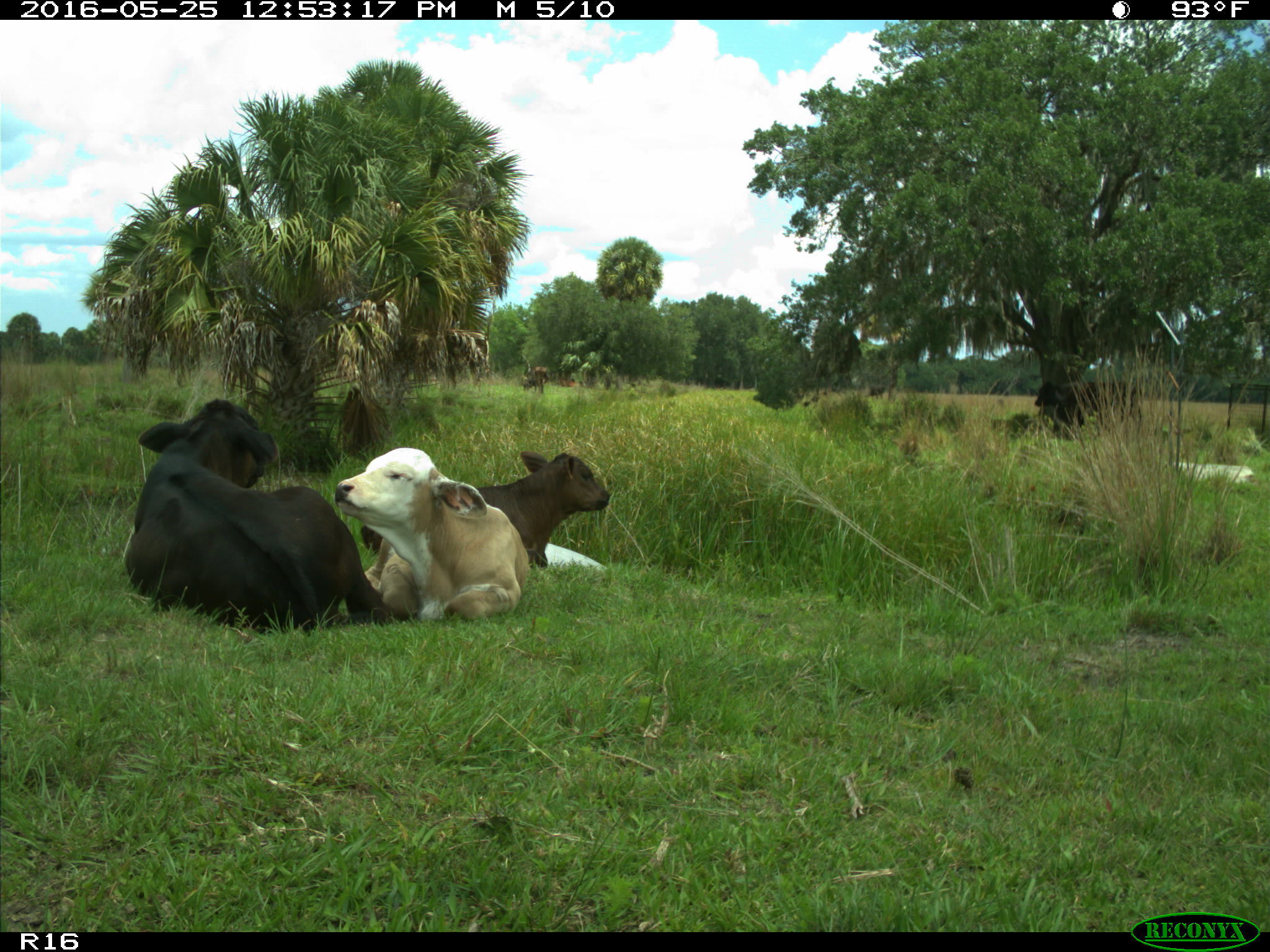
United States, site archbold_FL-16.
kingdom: Animalia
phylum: Chordata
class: Mammalia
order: Artiodactyla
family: Bovidae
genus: Bos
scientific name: Bos taurus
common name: domestic cow